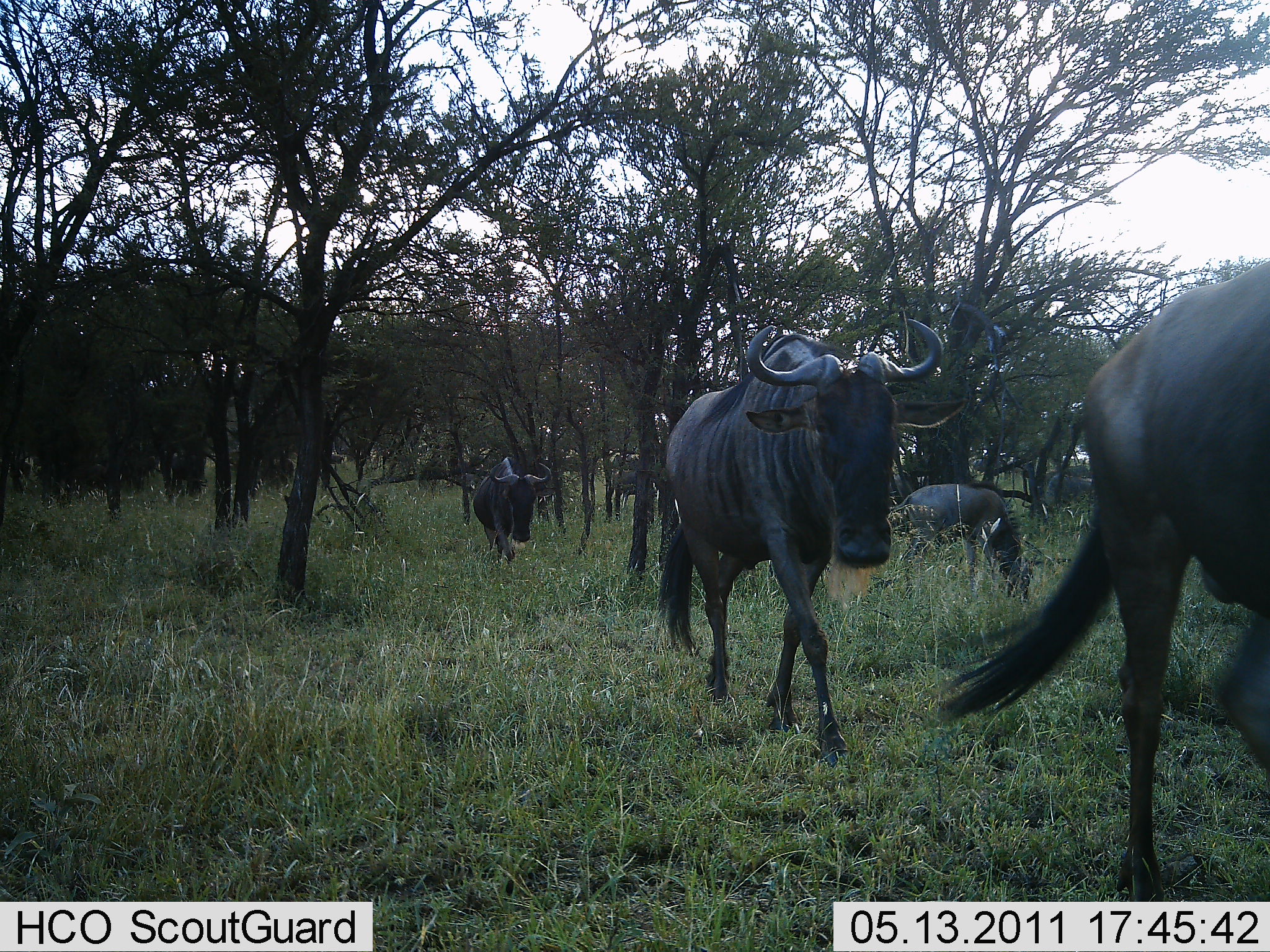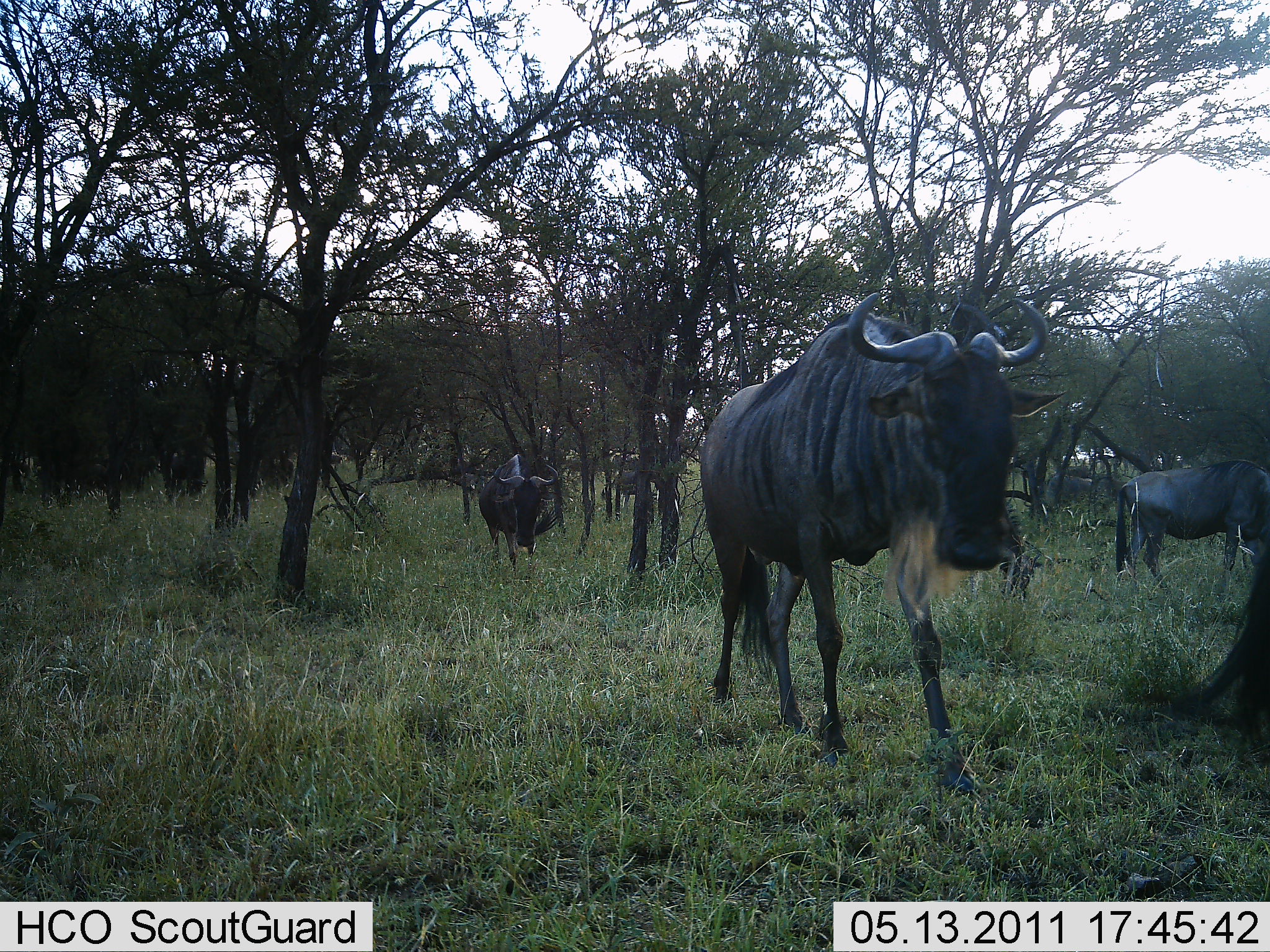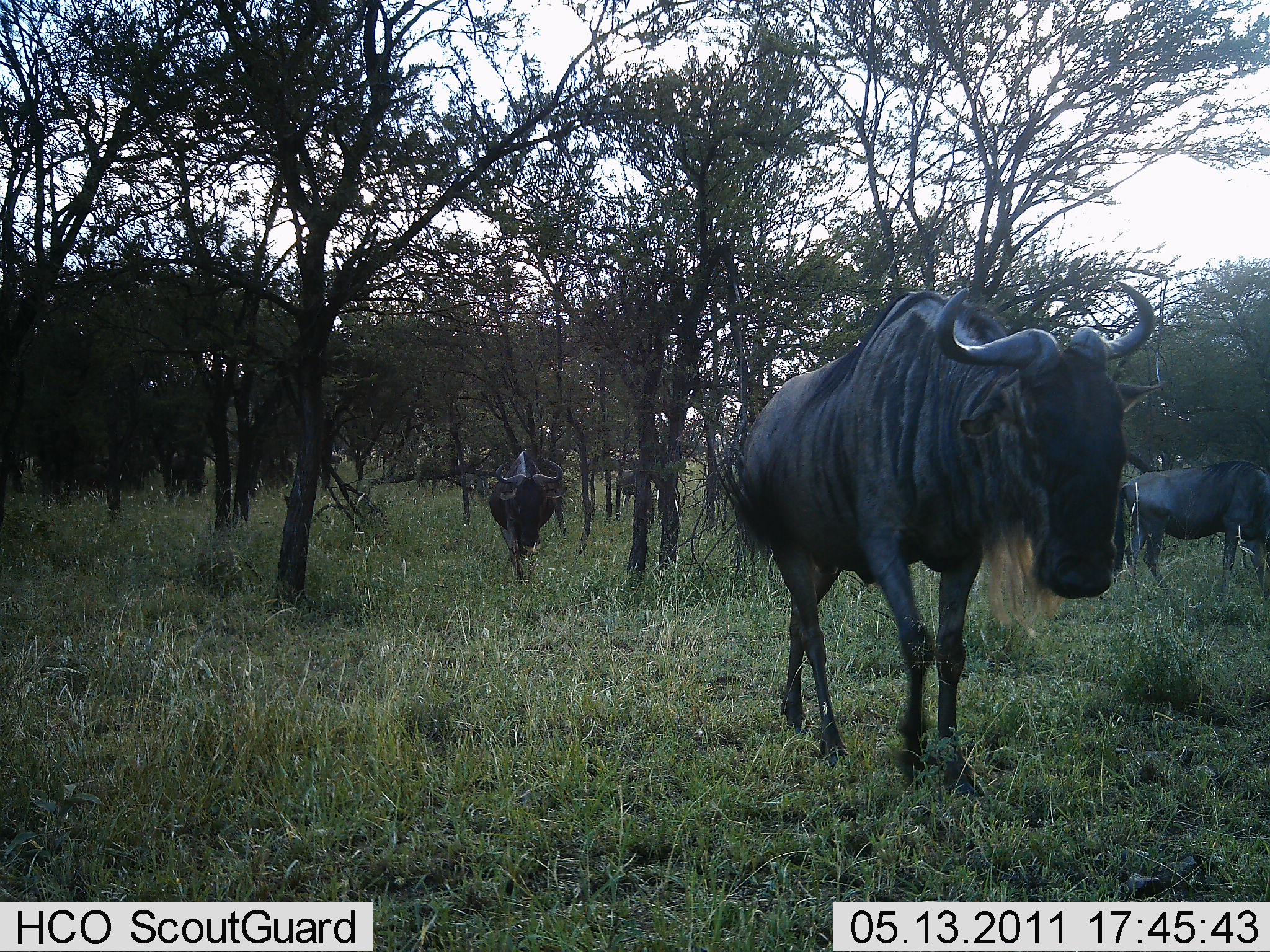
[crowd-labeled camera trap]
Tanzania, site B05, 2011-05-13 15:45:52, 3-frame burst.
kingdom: Animalia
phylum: Chordata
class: Mammalia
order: Artiodactyla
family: Bovidae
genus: Connochaetes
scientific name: Connochaetes taurinus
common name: blue wildebeest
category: wildebeest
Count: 5.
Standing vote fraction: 9%.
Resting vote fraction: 0%.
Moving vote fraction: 100%.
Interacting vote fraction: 0%.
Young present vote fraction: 0%.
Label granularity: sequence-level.